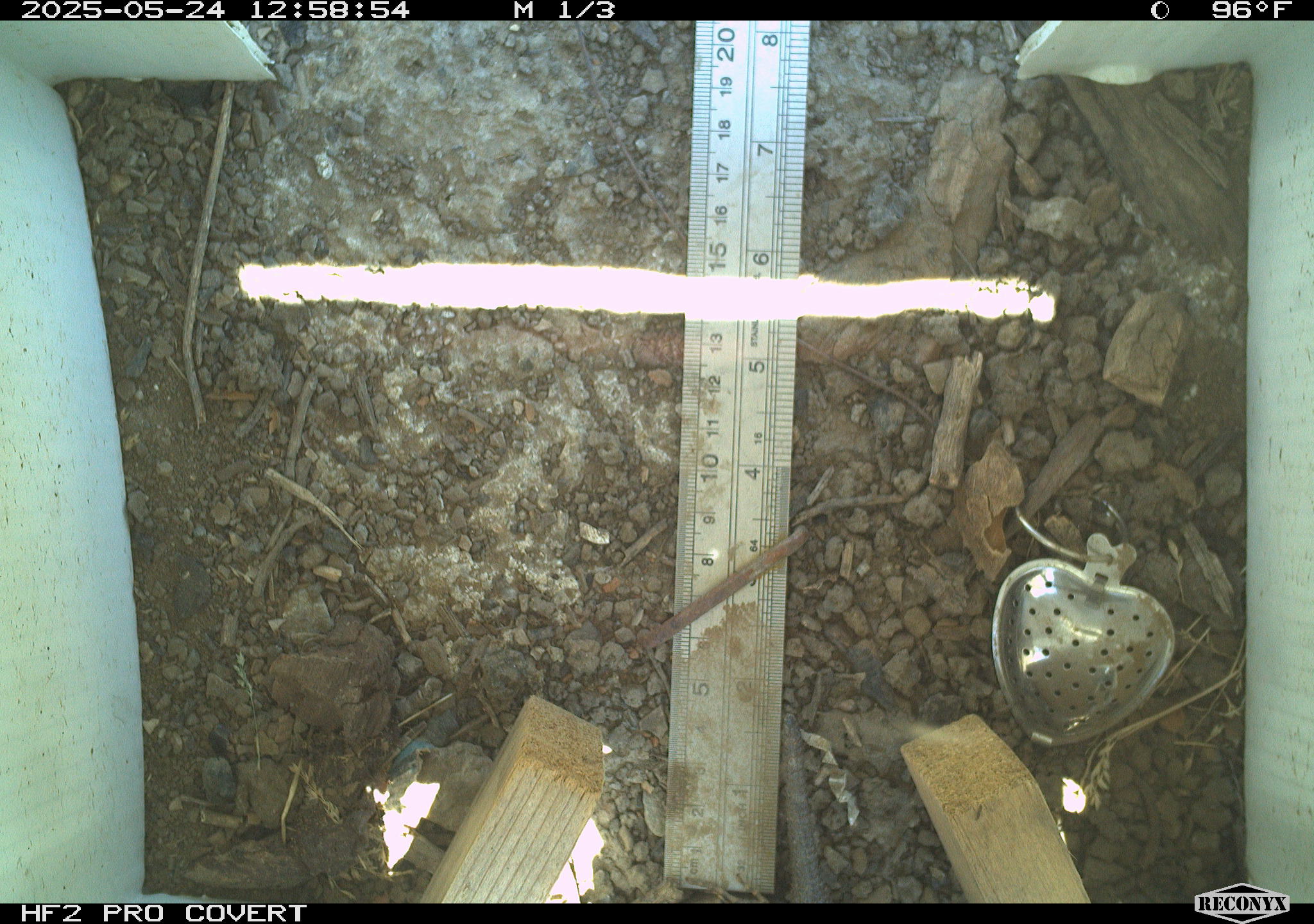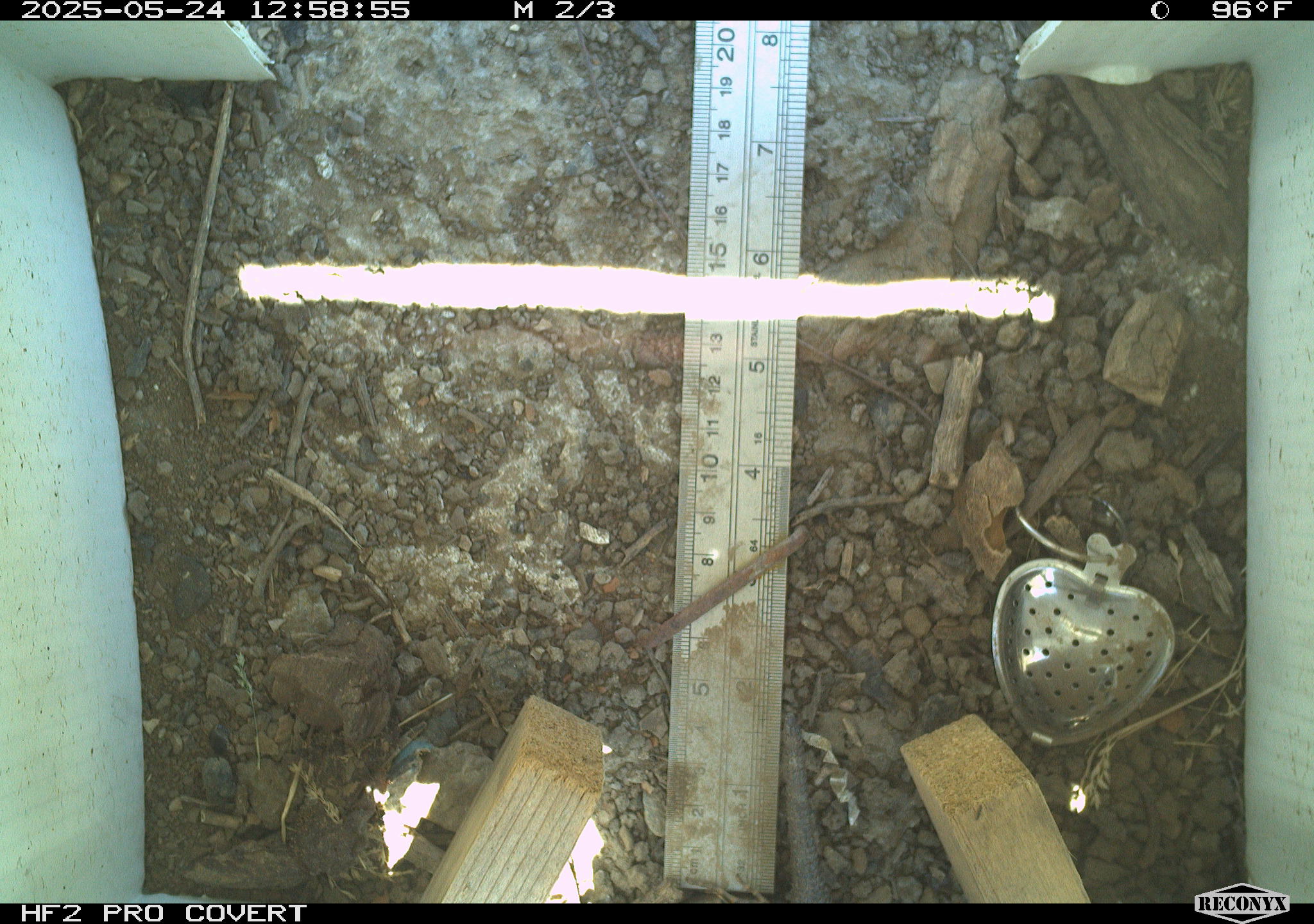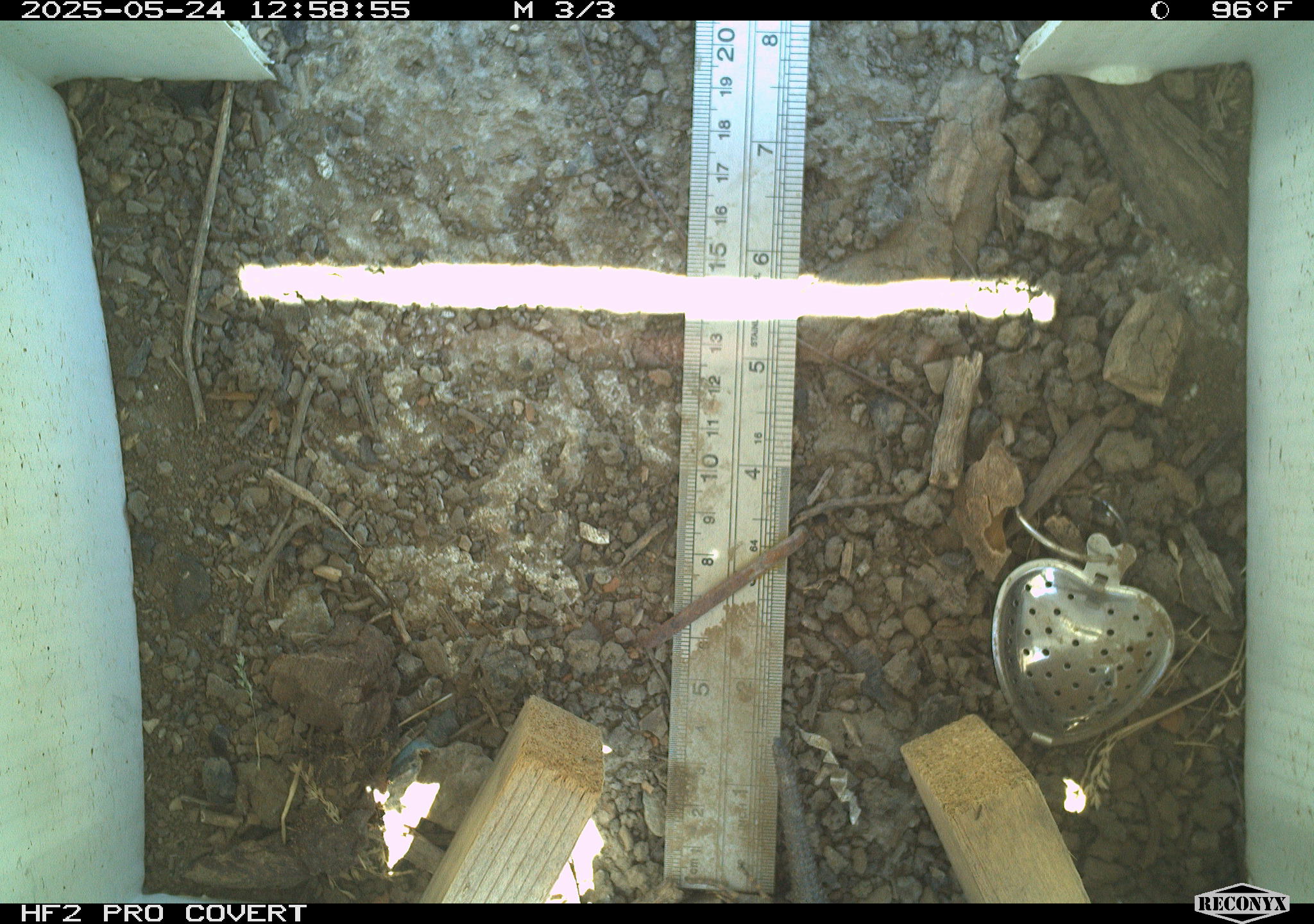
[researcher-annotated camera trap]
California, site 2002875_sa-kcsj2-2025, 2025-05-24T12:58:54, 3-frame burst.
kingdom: Animalia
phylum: Chordata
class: Reptilia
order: Squamata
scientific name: Squamata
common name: lizards and snakes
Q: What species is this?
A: Lizards and snakes (Squamata).